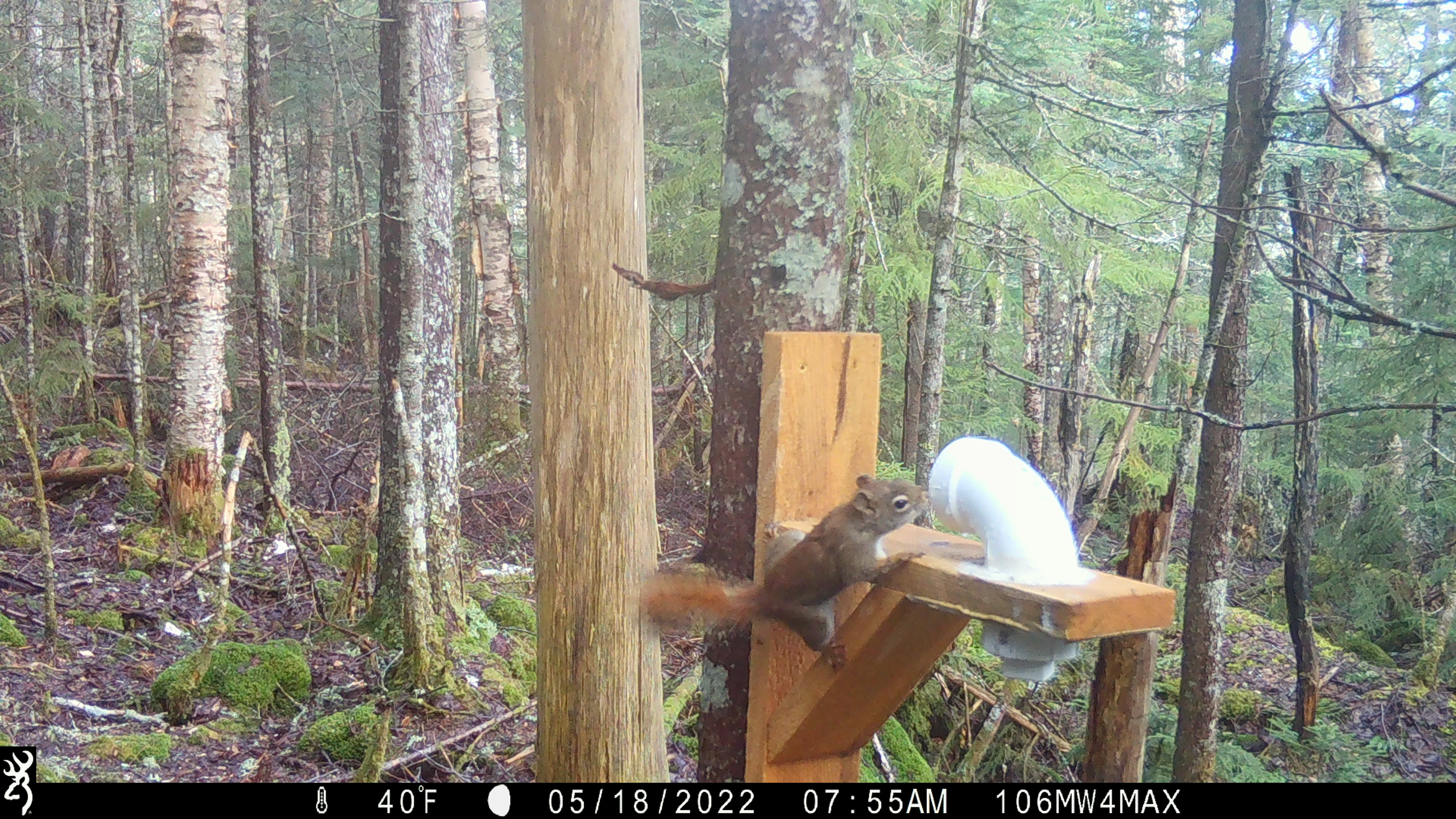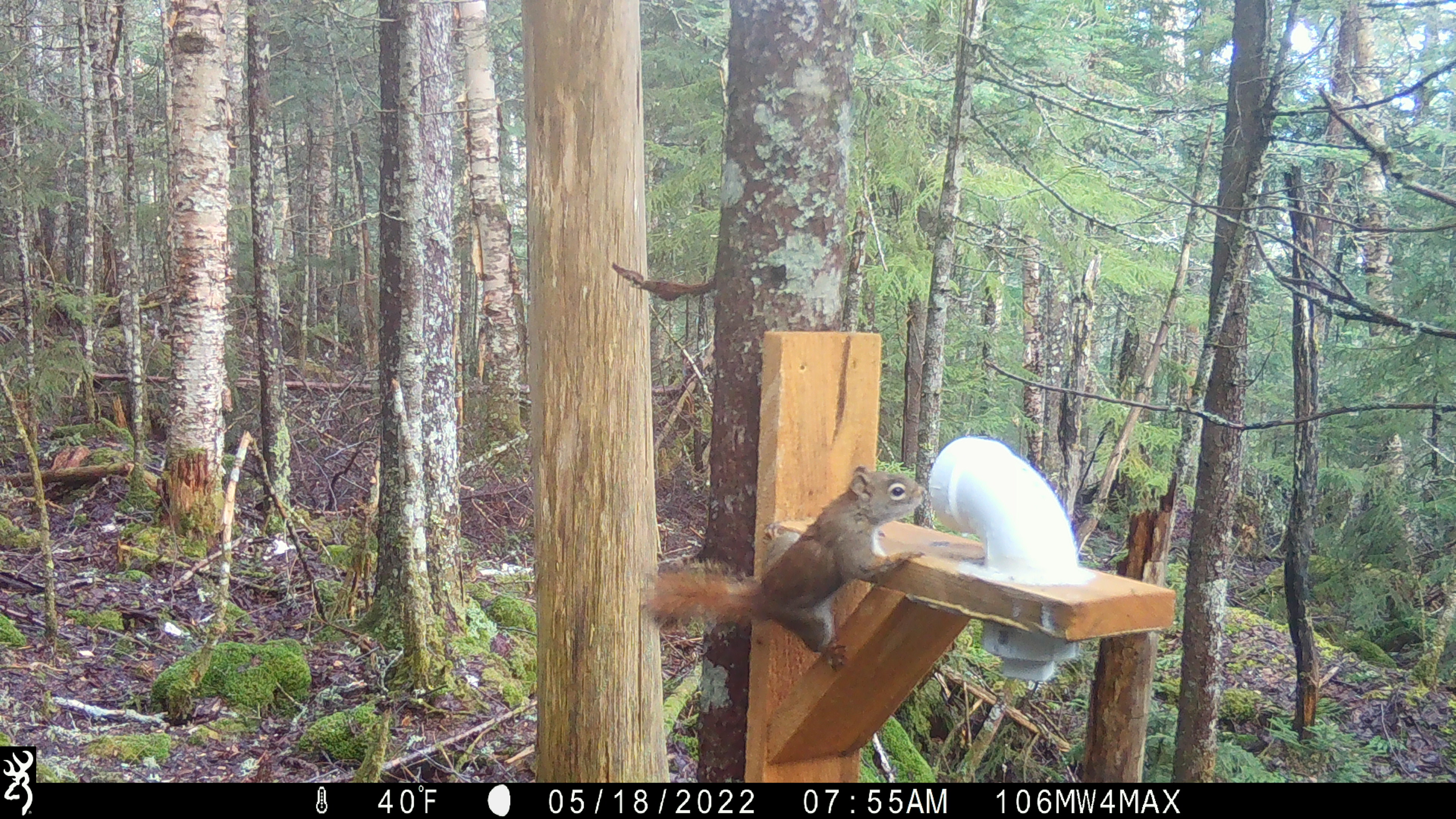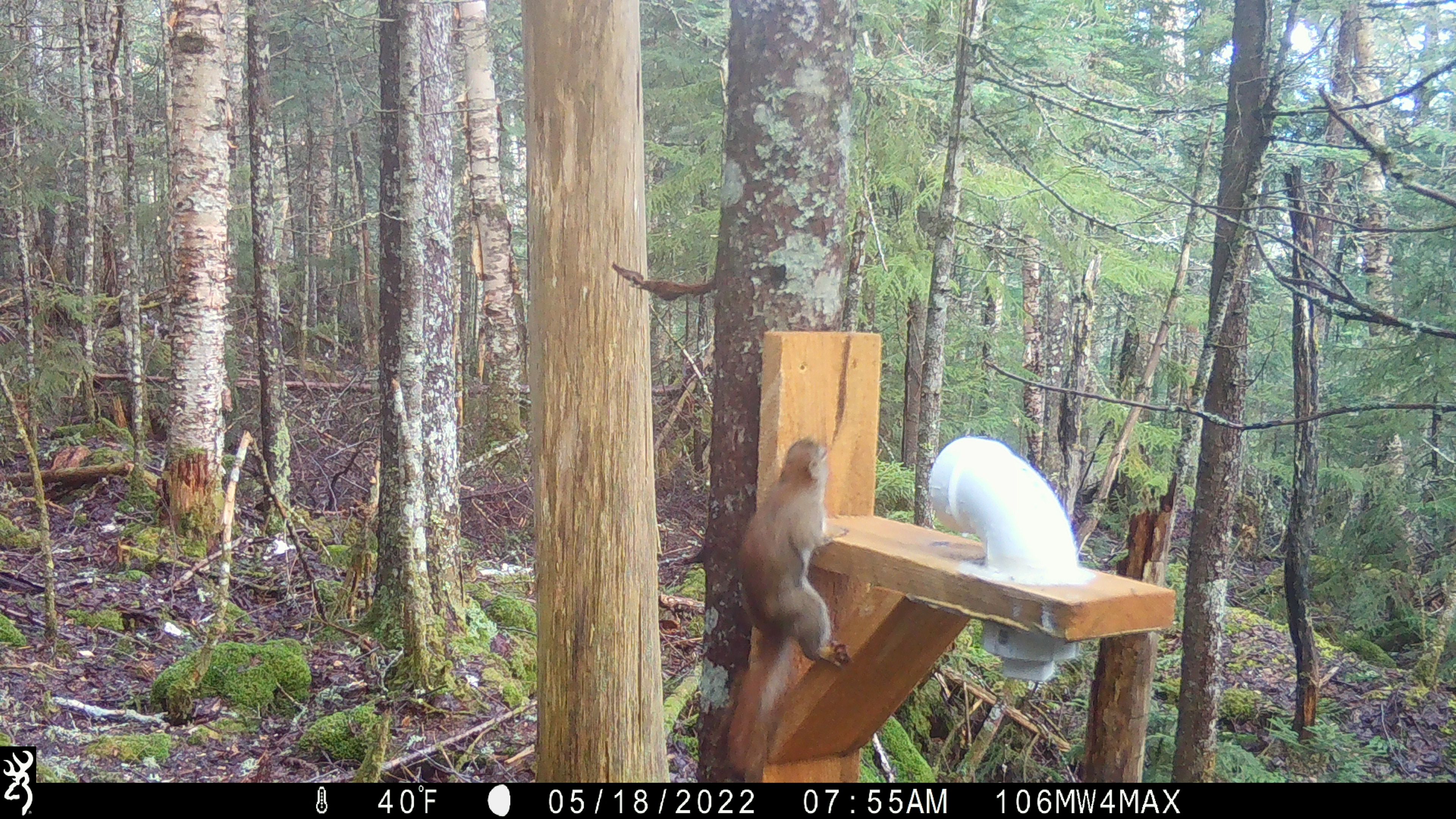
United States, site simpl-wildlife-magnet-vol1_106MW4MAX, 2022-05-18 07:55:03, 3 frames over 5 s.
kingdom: Animalia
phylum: Chordata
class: Mammalia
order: Rodentia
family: Sciuridae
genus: Tamiasciurus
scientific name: Tamiasciurus hudsonicus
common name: red squirrel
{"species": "red squirrel (Tamiasciurus hudsonicus)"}